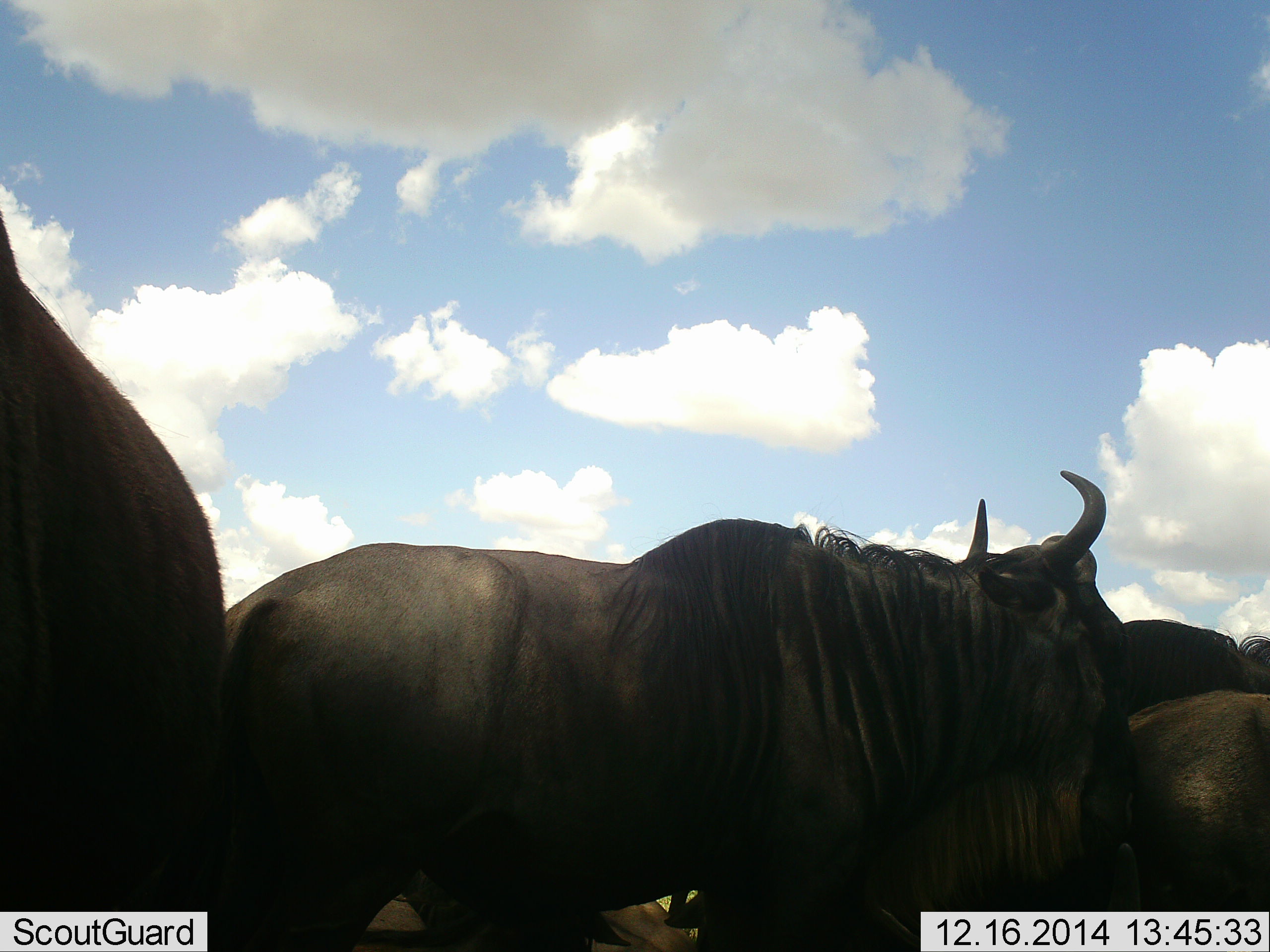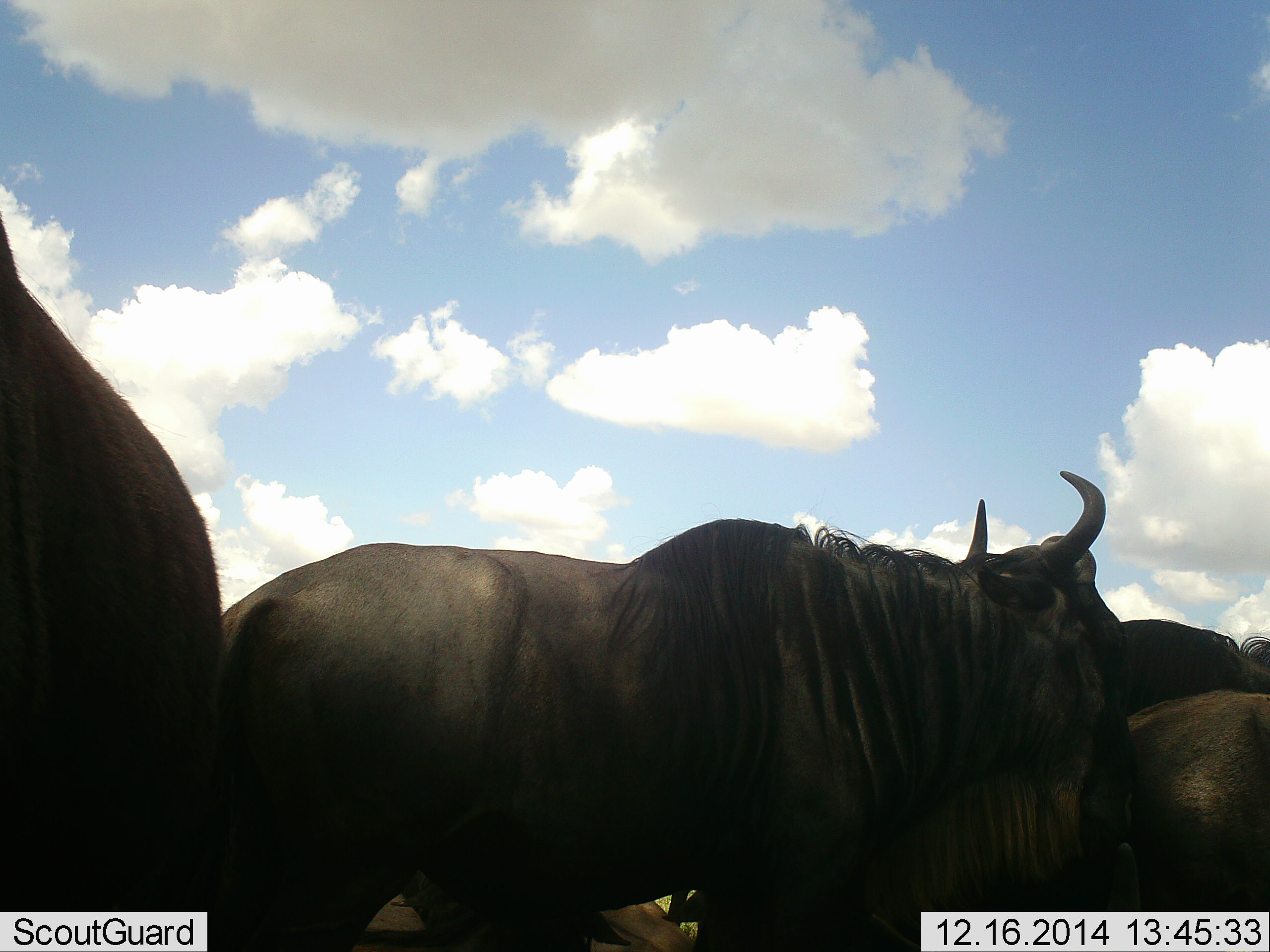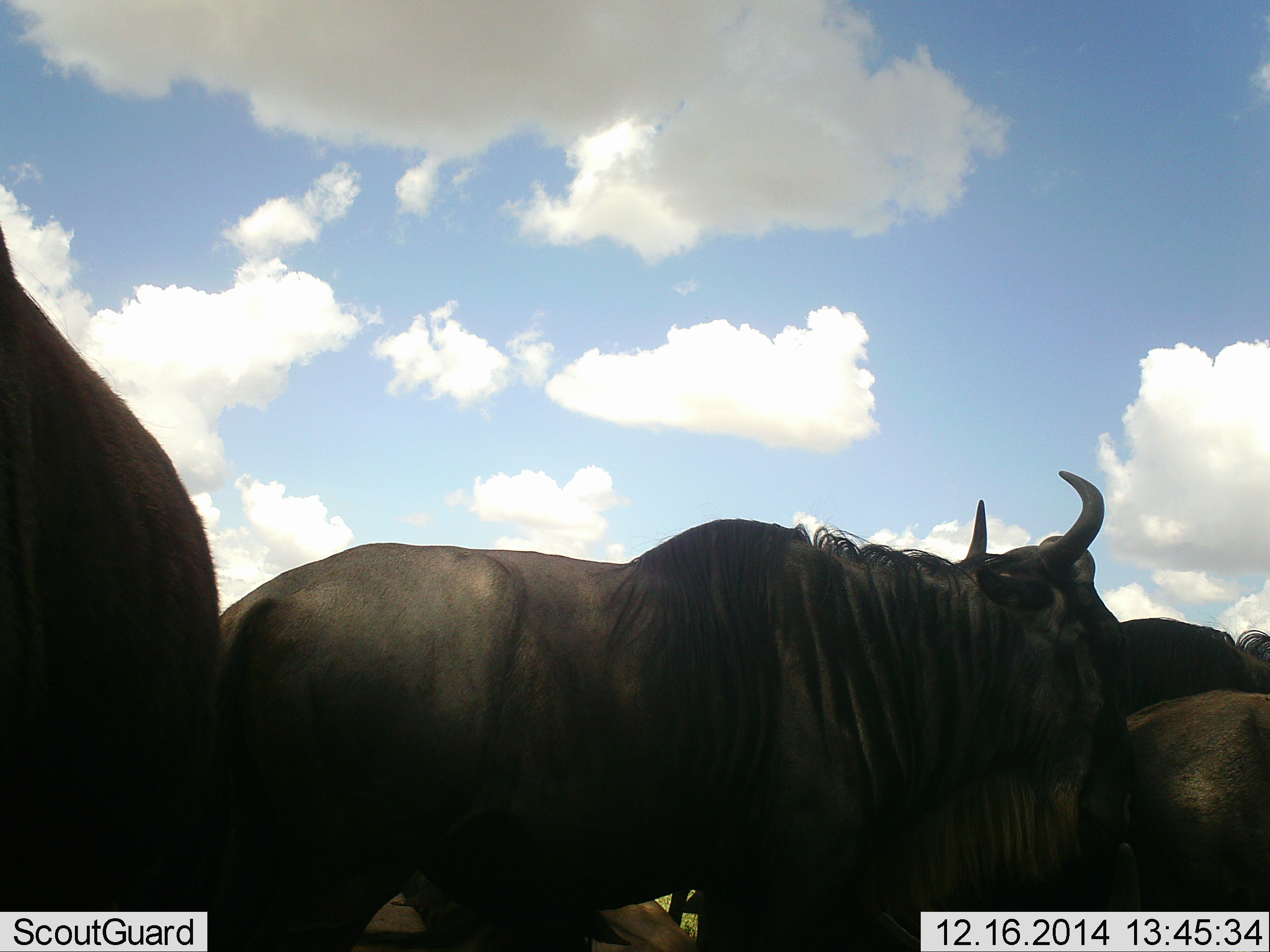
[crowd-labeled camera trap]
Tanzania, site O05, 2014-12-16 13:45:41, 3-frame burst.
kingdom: Animalia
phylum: Chordata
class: Mammalia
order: Artiodactyla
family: Bovidae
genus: Connochaetes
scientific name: Connochaetes taurinus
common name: blue wildebeest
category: wildebeest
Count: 4.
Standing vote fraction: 60%.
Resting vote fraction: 20%.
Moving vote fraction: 20%.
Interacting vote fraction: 10%.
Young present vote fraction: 10%.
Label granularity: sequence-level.